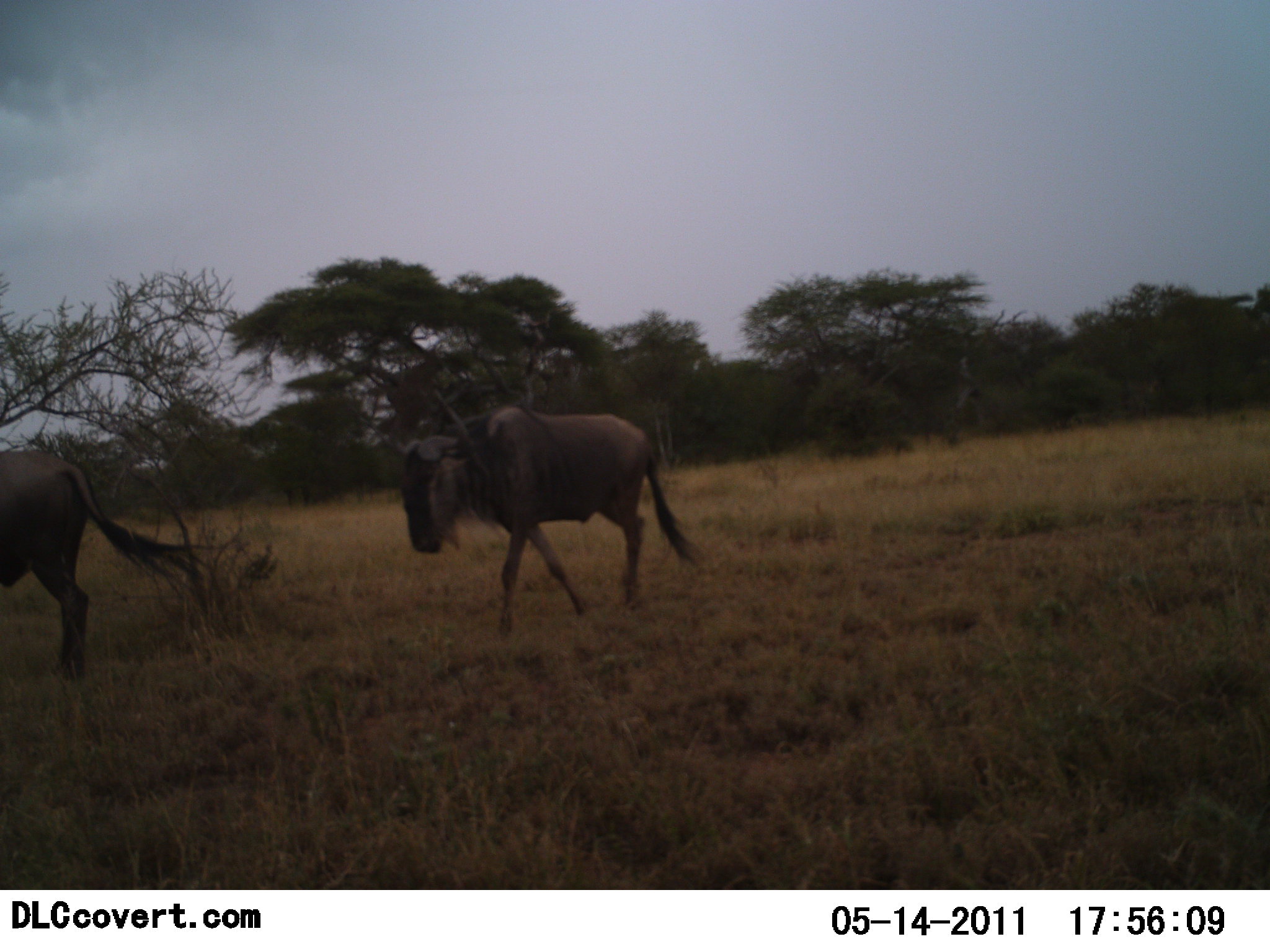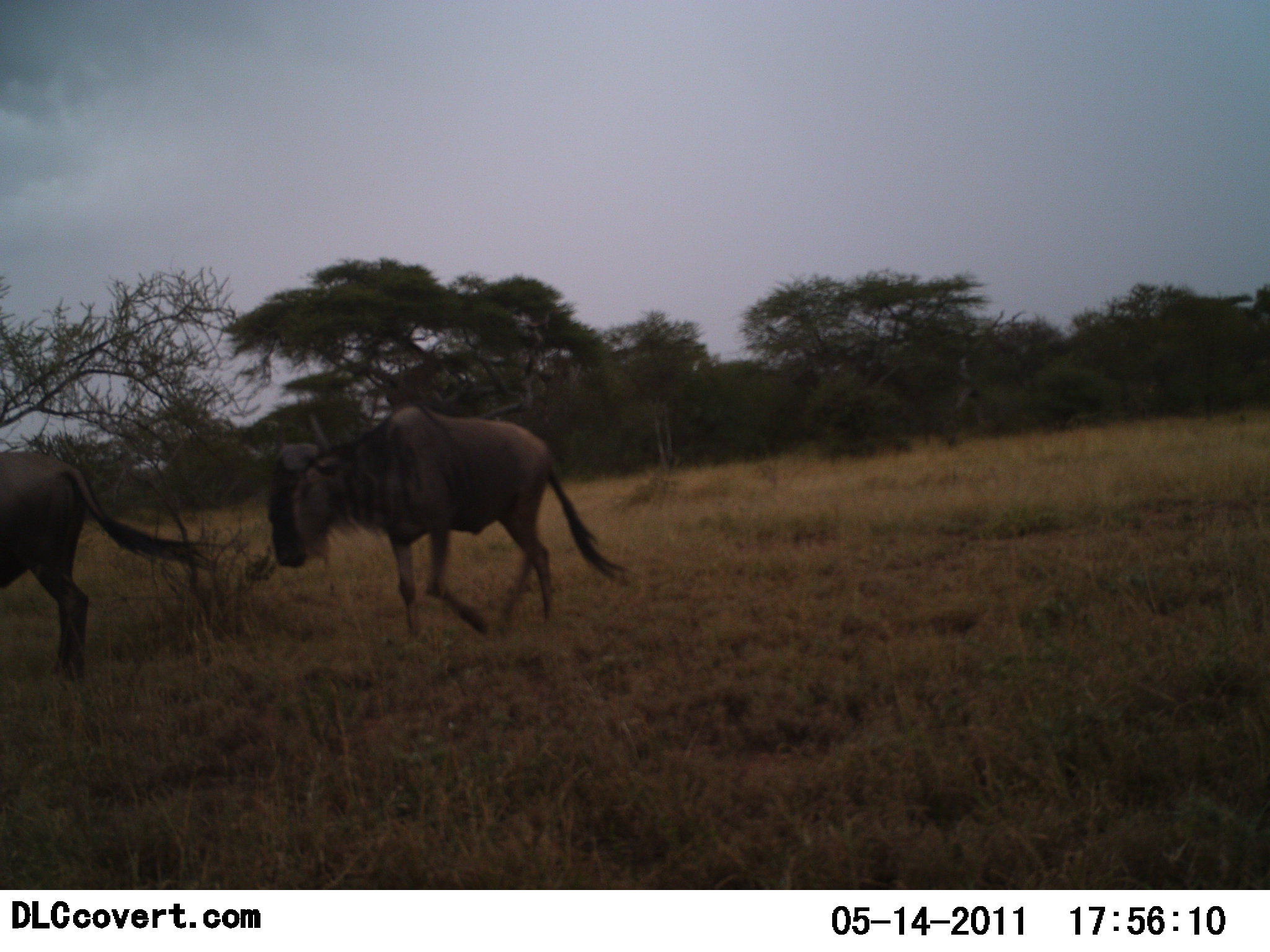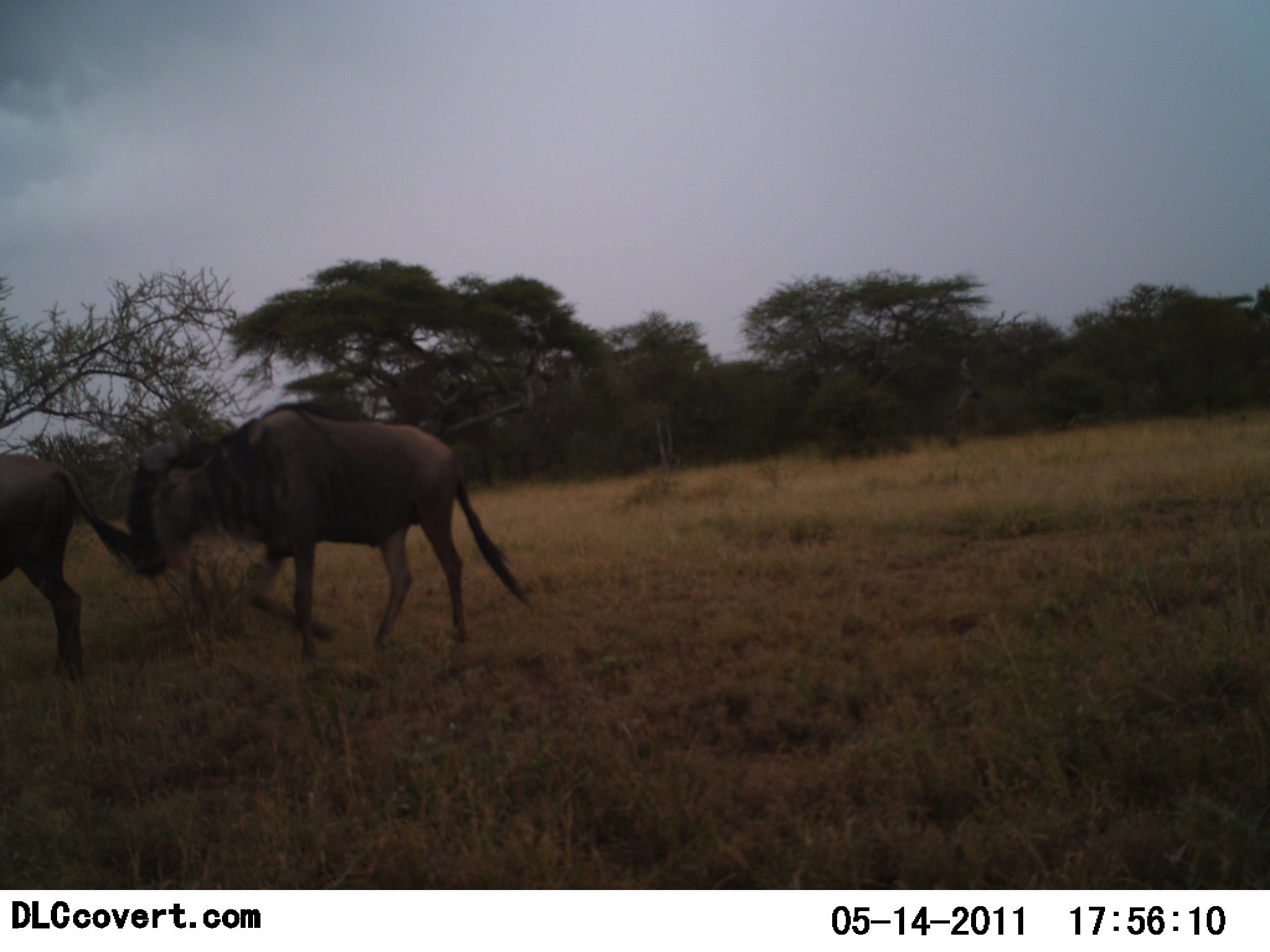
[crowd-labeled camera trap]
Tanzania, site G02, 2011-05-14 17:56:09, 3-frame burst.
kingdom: Animalia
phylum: Chordata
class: Mammalia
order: Artiodactyla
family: Bovidae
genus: Connochaetes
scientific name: Connochaetes taurinus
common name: blue wildebeest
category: wildebeest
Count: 2.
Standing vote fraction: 36%.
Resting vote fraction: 0%.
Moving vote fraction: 100%.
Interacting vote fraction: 0%.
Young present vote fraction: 0%.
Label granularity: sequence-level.